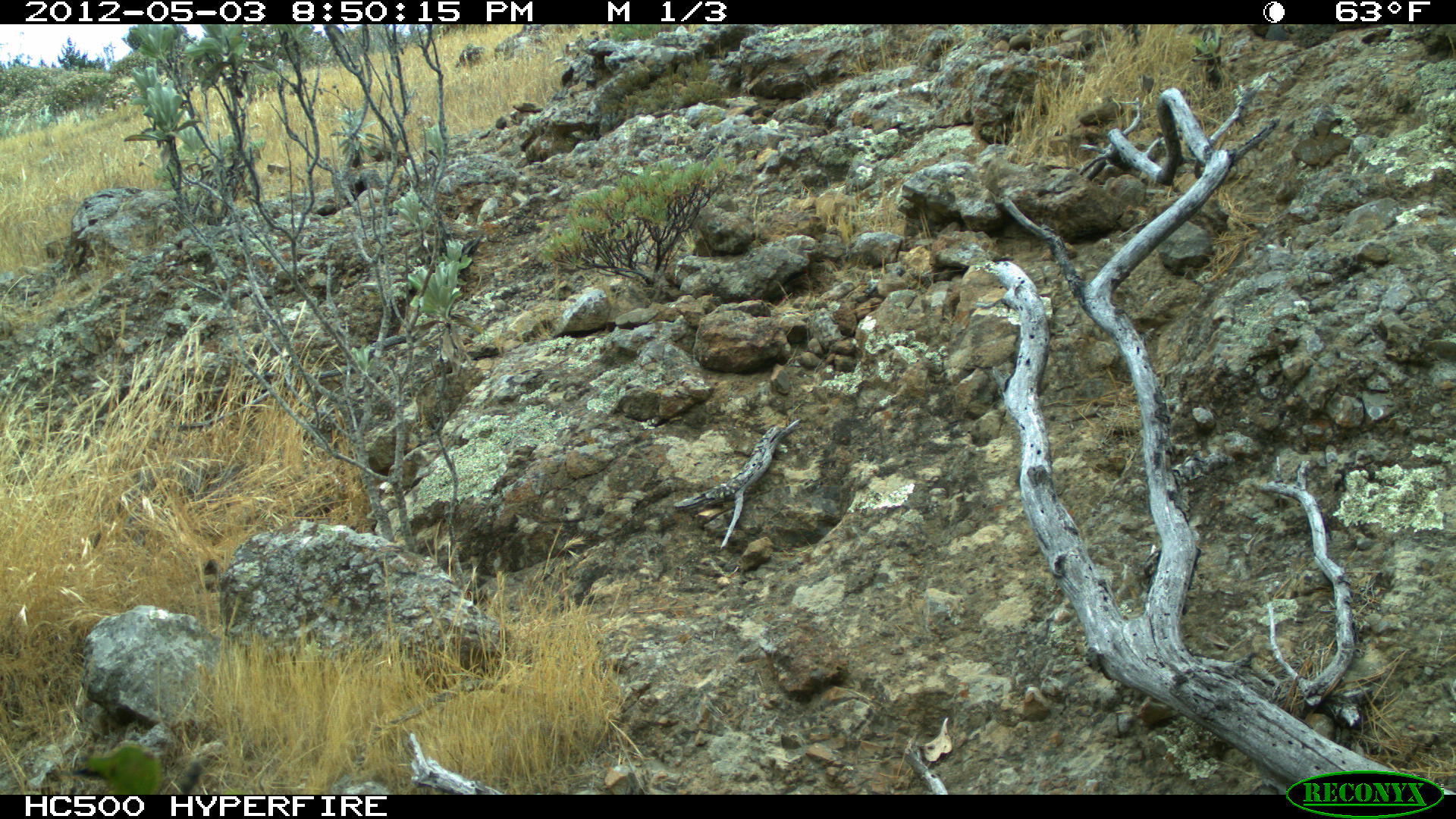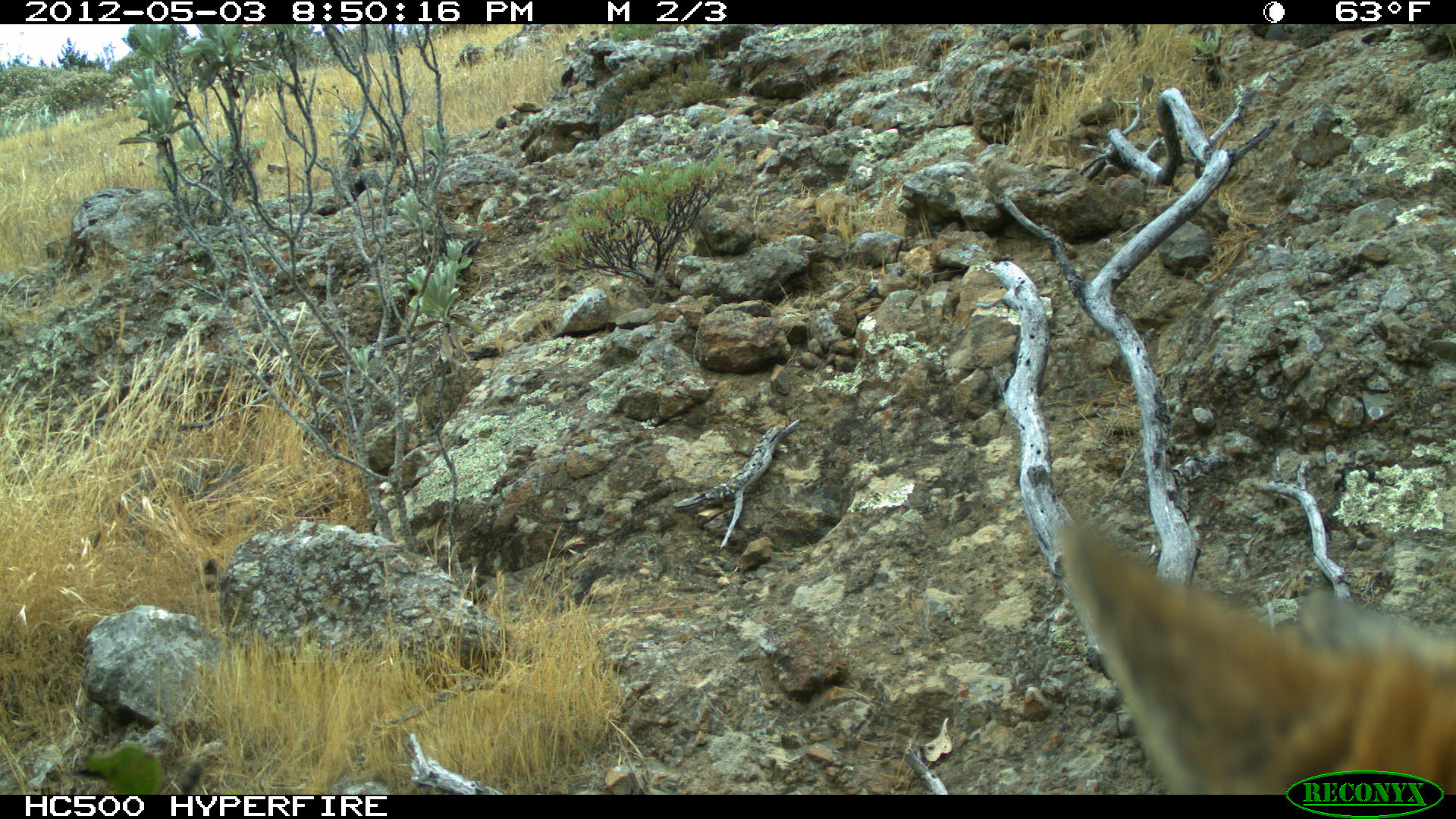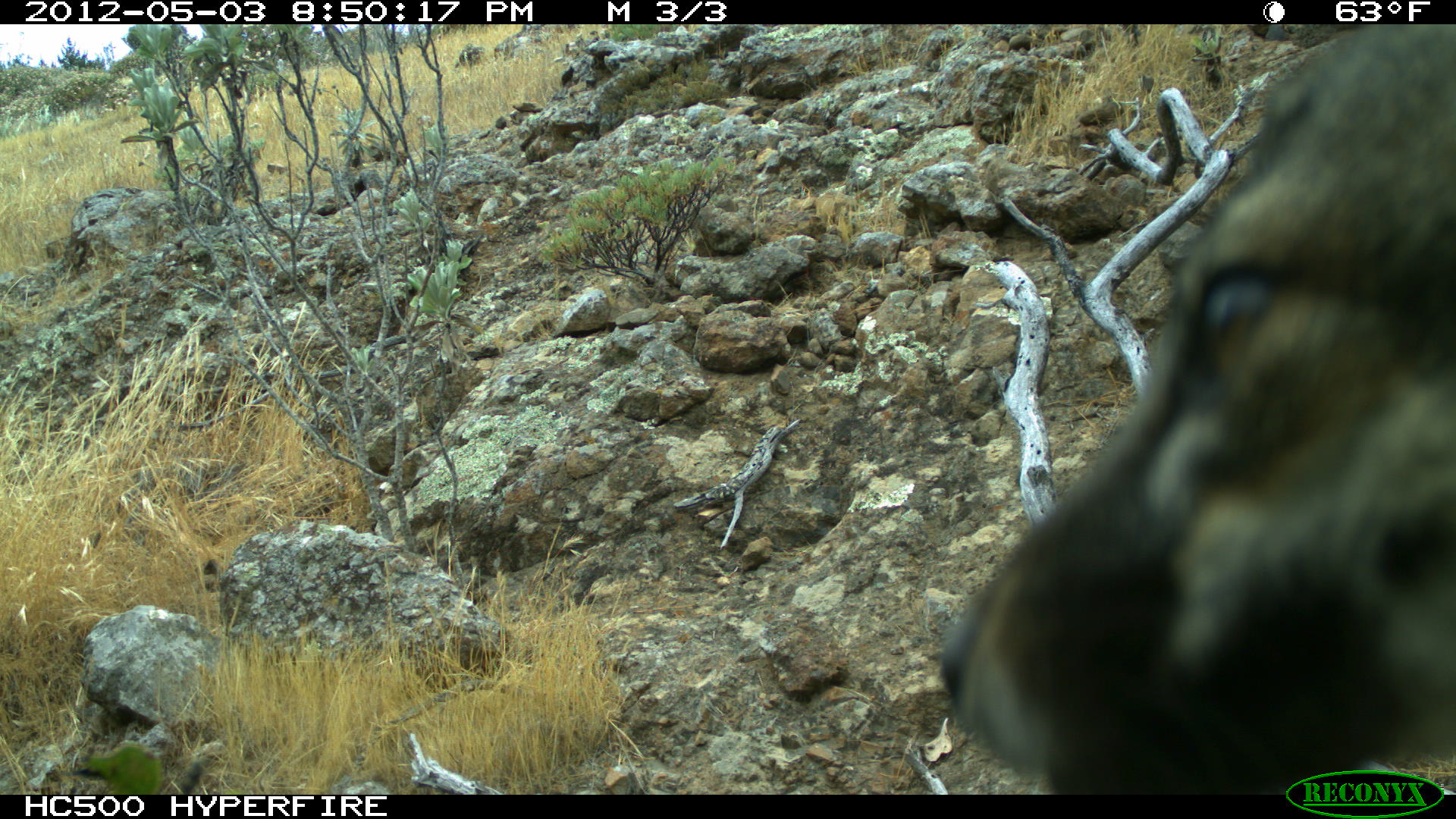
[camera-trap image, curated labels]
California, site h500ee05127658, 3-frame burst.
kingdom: Animalia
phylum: Chordata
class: Mammalia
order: Carnivora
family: Canidae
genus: Urocyon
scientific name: Urocyon littoralis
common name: island fox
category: fox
Fox (island fox) (Urocyon littoralis).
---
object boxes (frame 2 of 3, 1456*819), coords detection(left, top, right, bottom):
fox: detection(1060, 519, 1455, 795)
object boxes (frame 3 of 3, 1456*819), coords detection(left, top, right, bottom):
fox: detection(943, 24, 1455, 791)